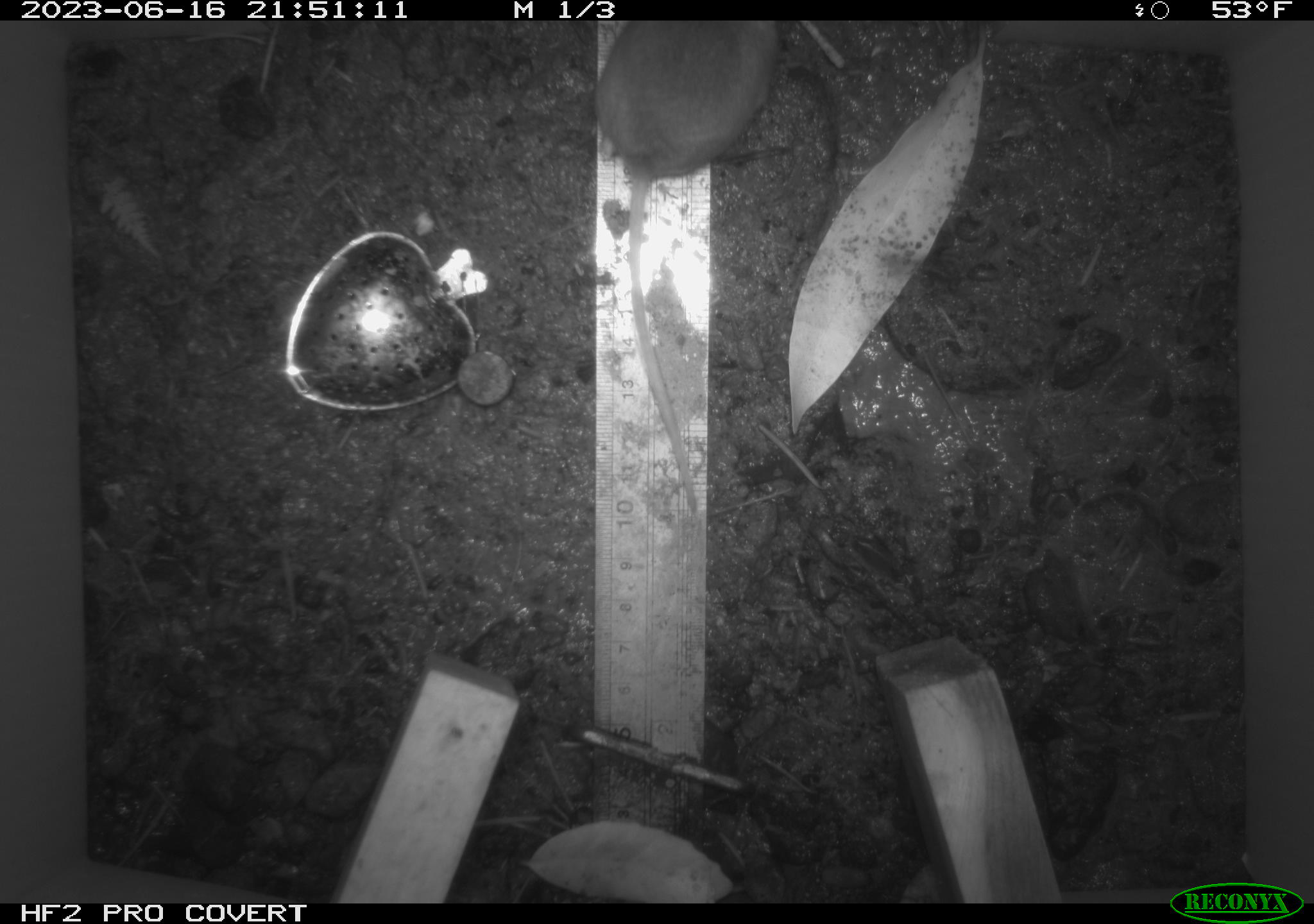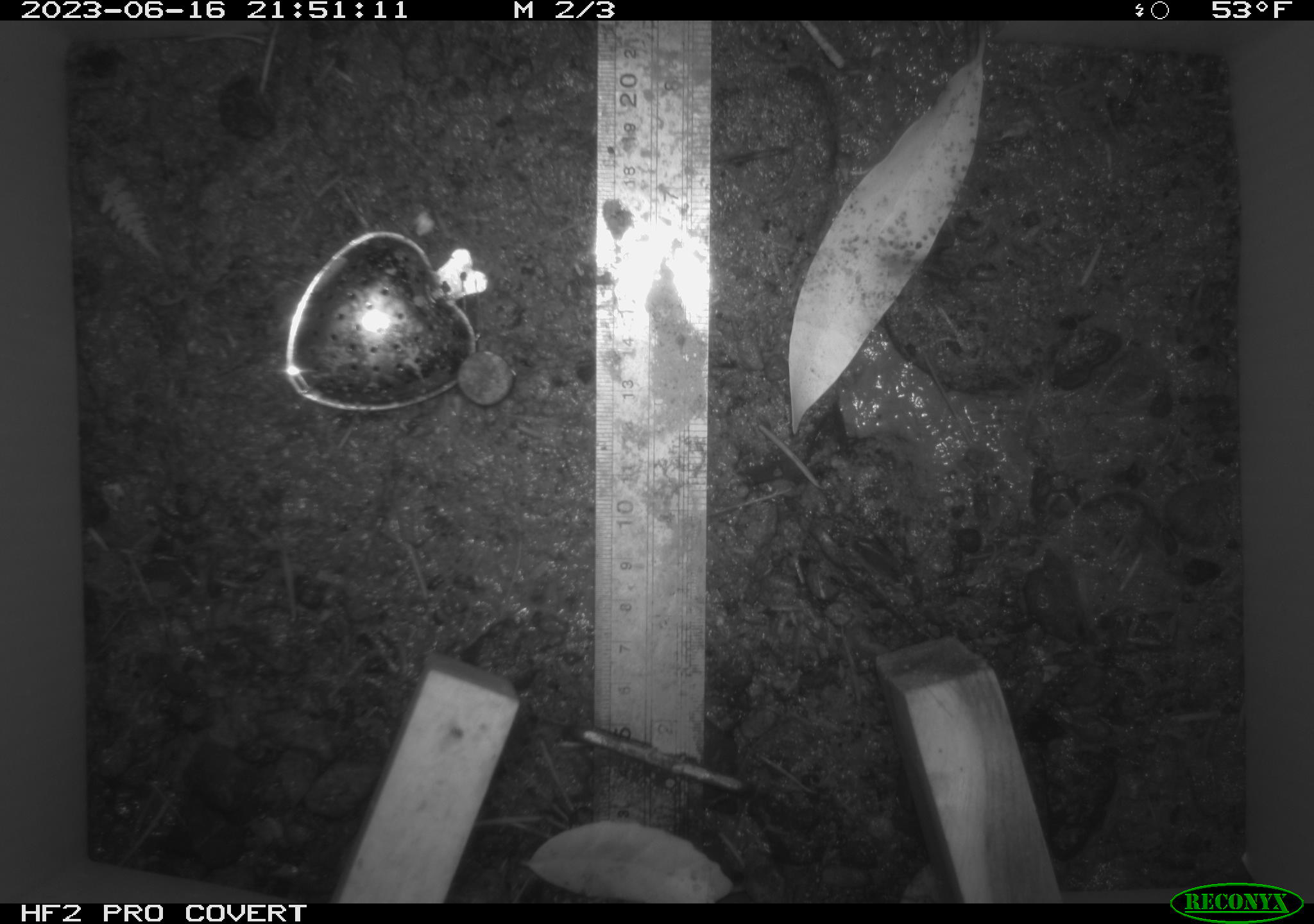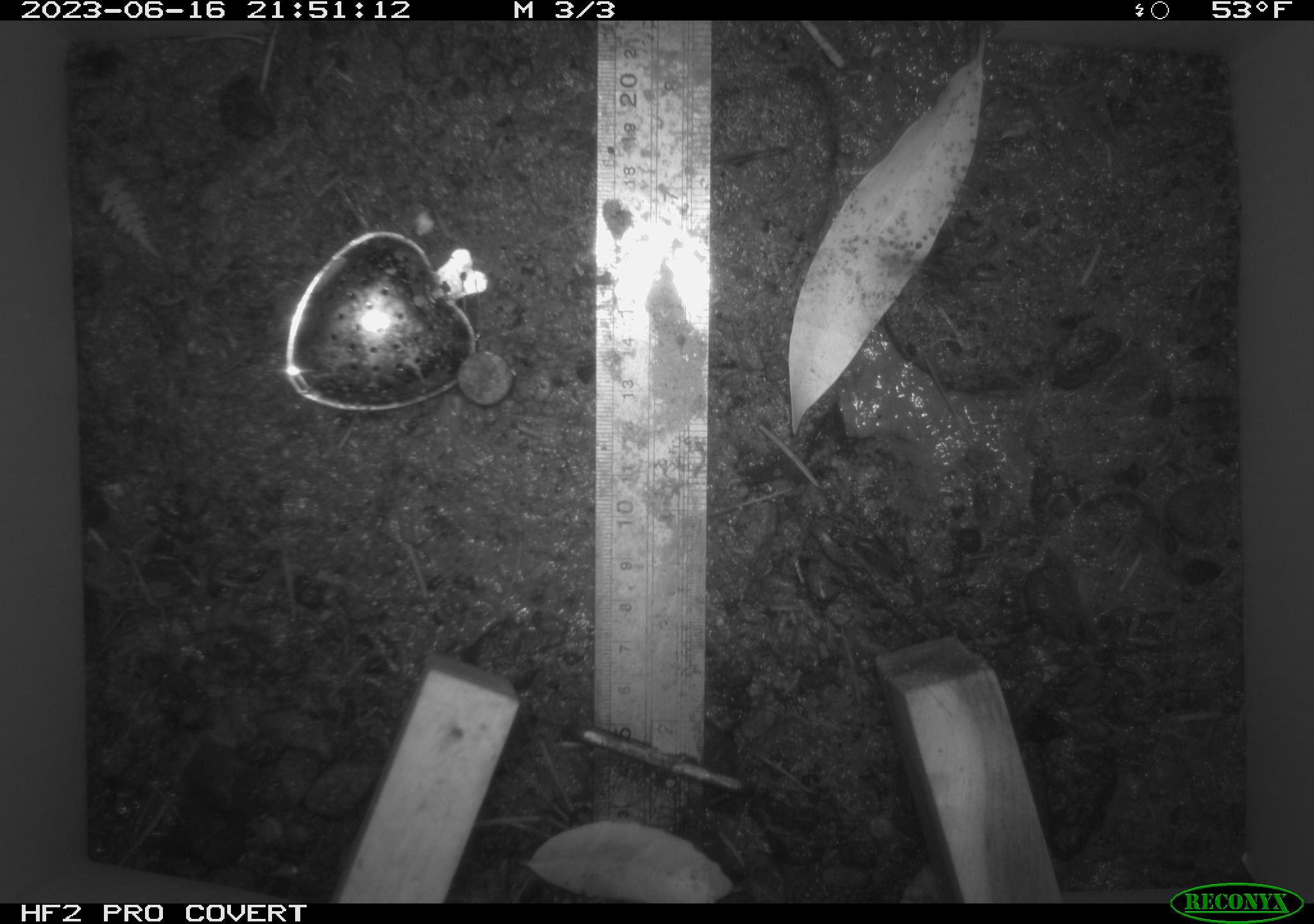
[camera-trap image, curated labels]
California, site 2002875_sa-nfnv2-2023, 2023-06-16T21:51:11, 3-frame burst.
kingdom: Animalia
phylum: Chordata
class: Mammalia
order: Rodentia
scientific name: Rodentia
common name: mouse species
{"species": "mouse species (Rodentia)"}